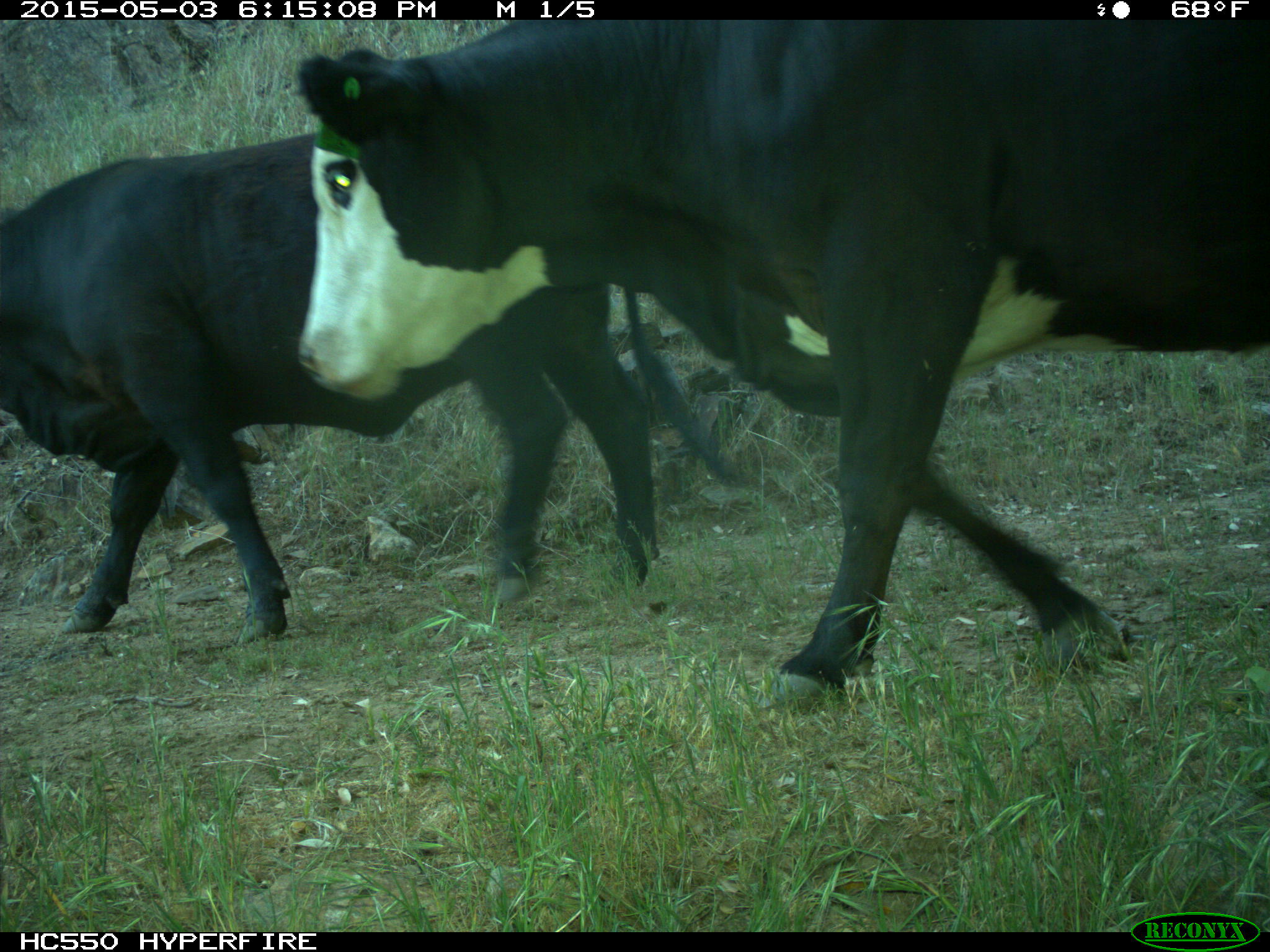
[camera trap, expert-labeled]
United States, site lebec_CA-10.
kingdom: Animalia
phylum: Chordata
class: Mammalia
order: Artiodactyla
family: Bovidae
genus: Bos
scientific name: Bos taurus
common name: domestic cow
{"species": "Bos taurus (domestic cow)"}